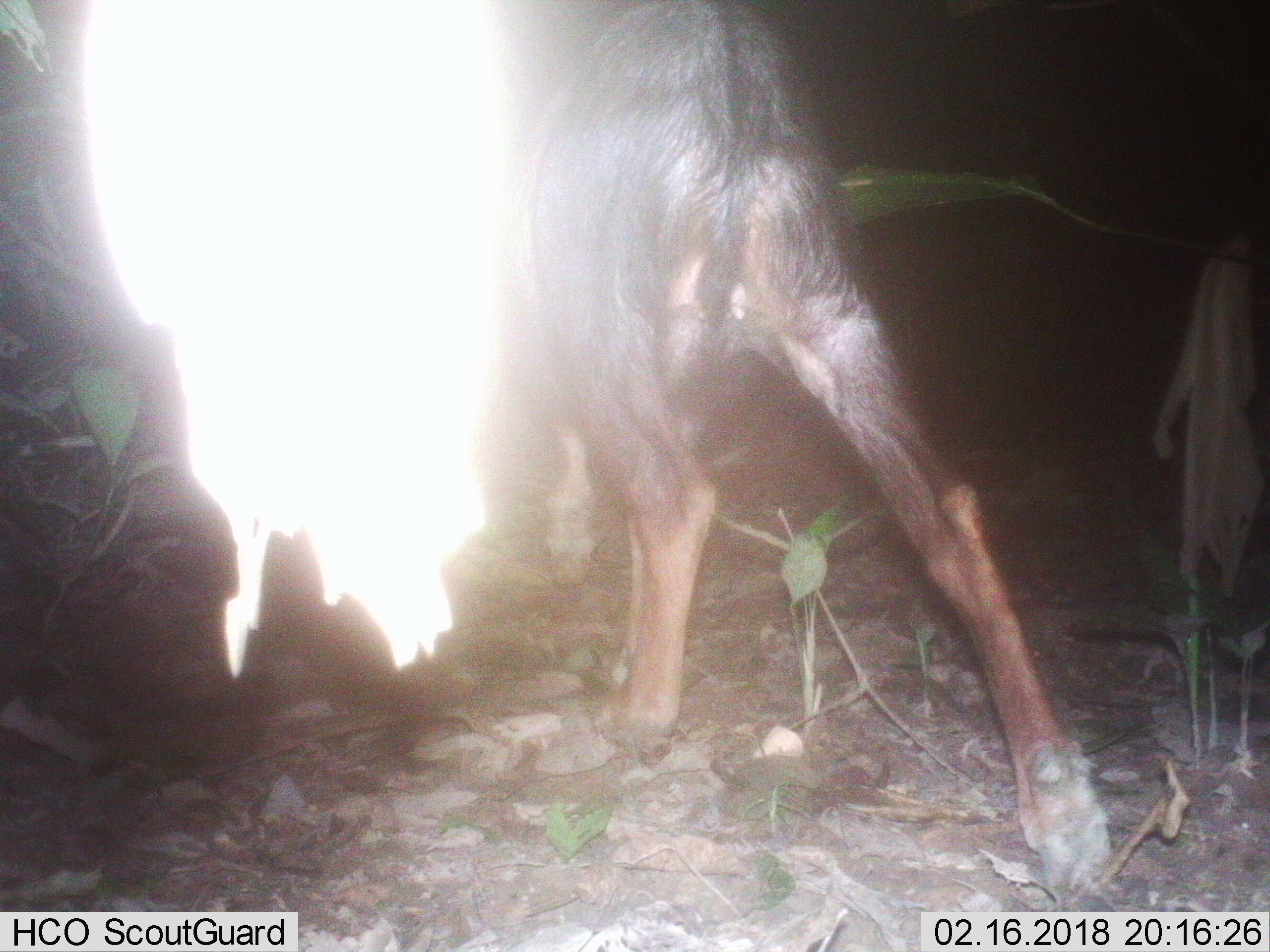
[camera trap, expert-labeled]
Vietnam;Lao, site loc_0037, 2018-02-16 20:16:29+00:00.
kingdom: Animalia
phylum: Chordata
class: Mammalia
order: Artiodactyla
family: Bovidae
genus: Capricornis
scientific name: Capricornis sumatraensis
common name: chinese serow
Chinese serow (Capricornis sumatraensis). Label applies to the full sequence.